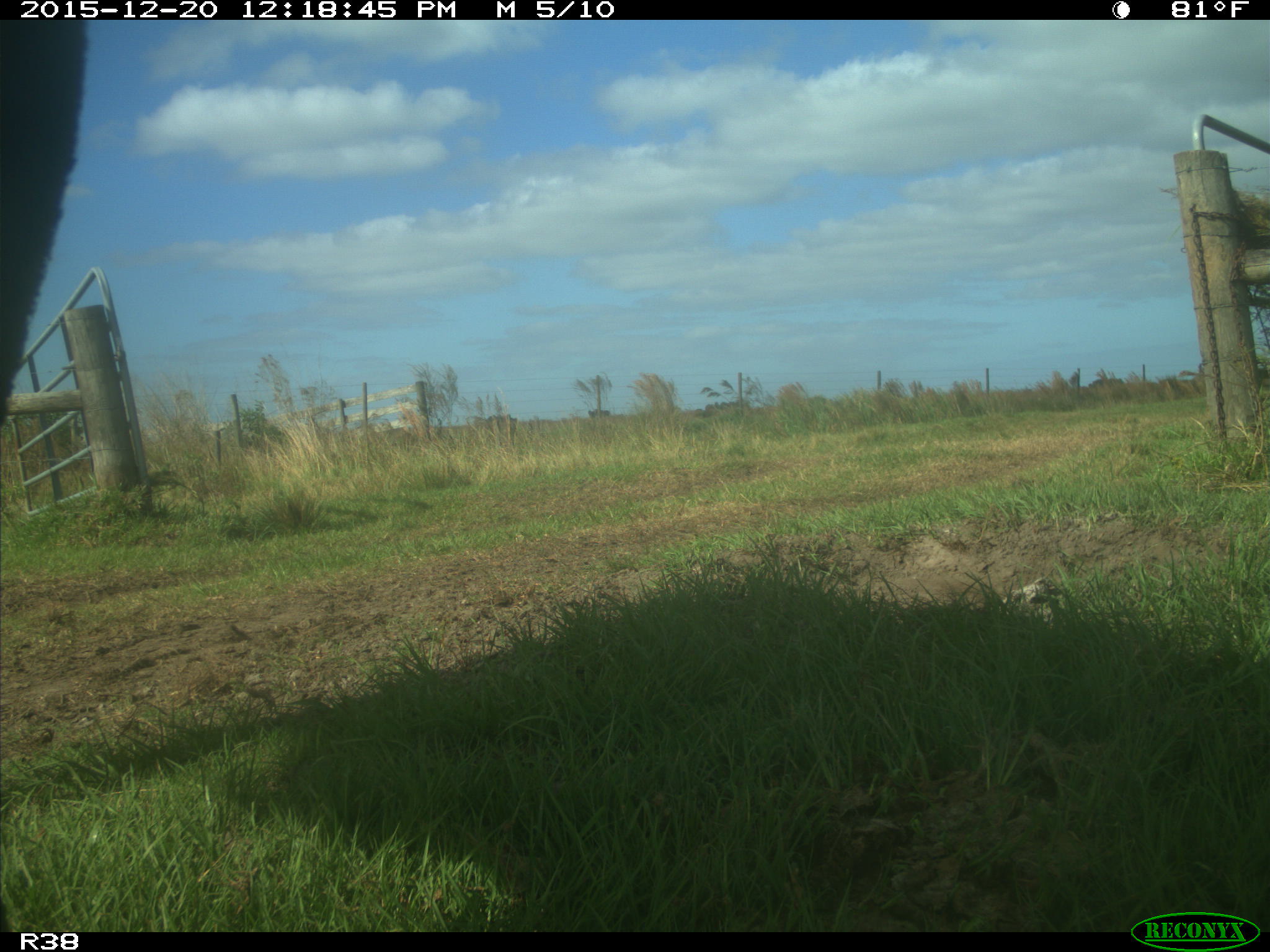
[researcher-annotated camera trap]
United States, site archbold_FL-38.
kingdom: Animalia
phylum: Chordata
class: Mammalia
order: Artiodactyla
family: Bovidae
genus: Bos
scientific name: Bos taurus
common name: domestic cow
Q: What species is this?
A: Bos taurus (domestic cow).